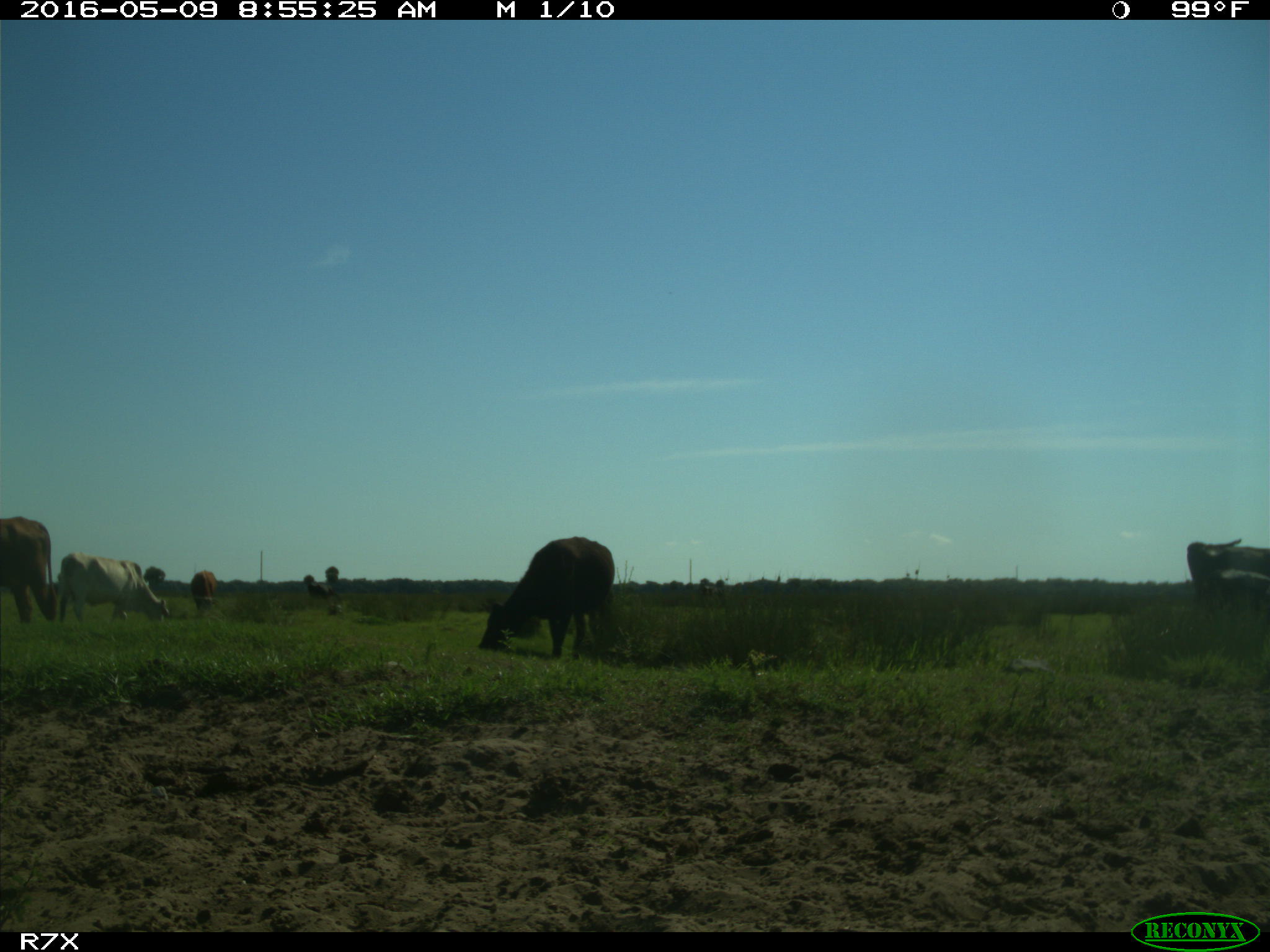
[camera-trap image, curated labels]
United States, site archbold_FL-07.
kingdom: Animalia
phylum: Chordata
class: Mammalia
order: Artiodactyla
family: Bovidae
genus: Bos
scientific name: Bos taurus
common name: domestic cow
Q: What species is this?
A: Bos taurus (domestic cow).